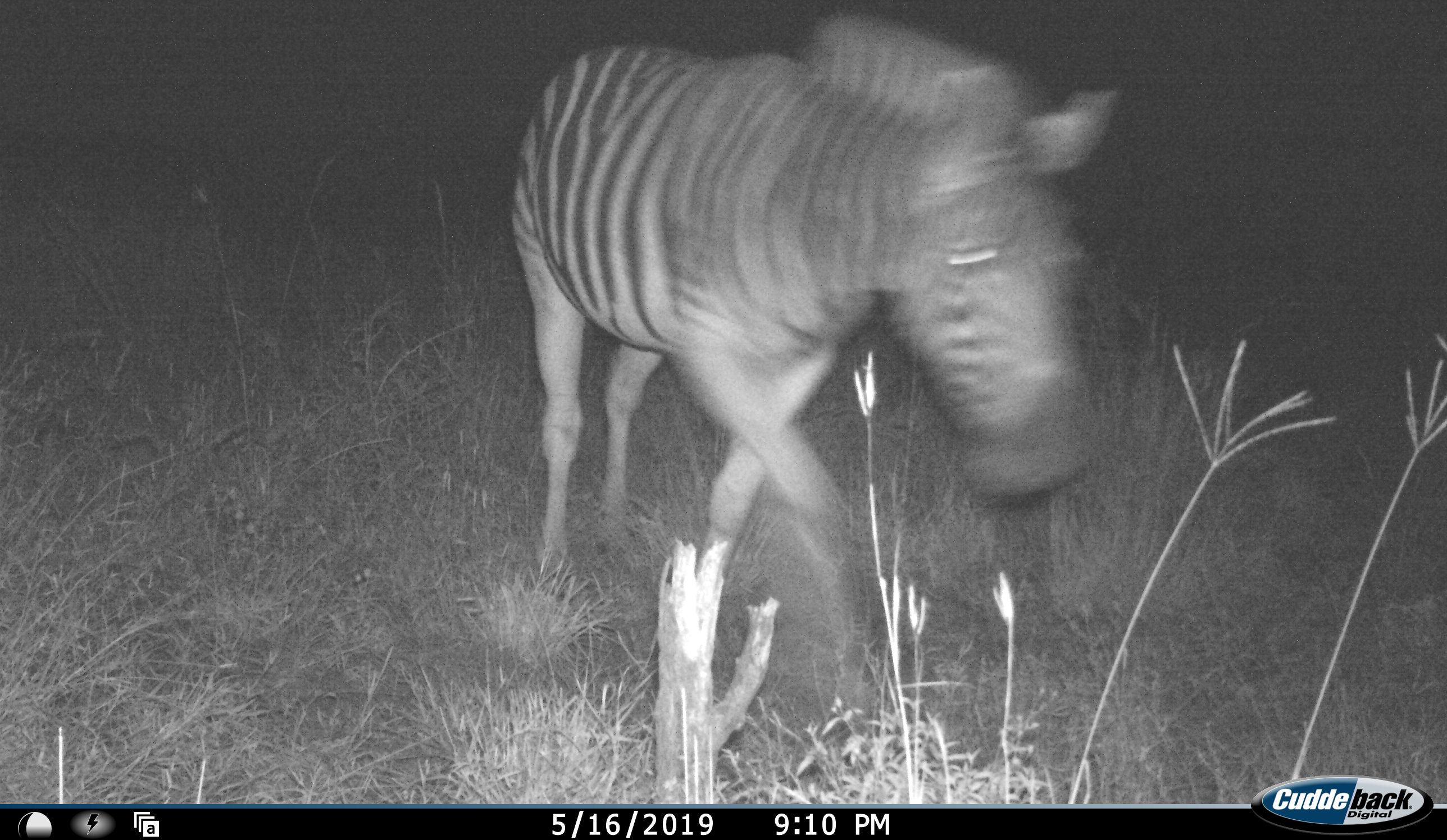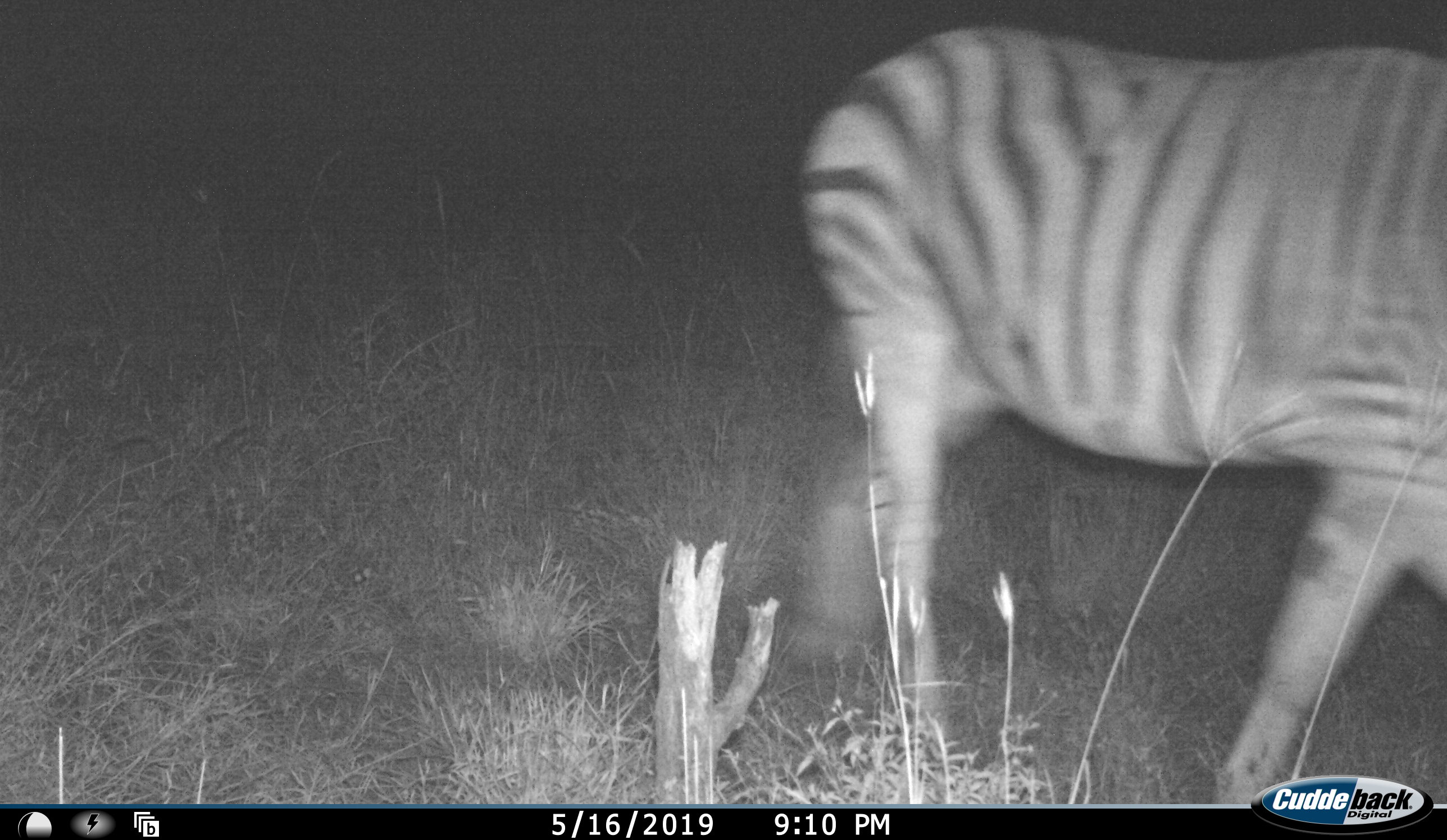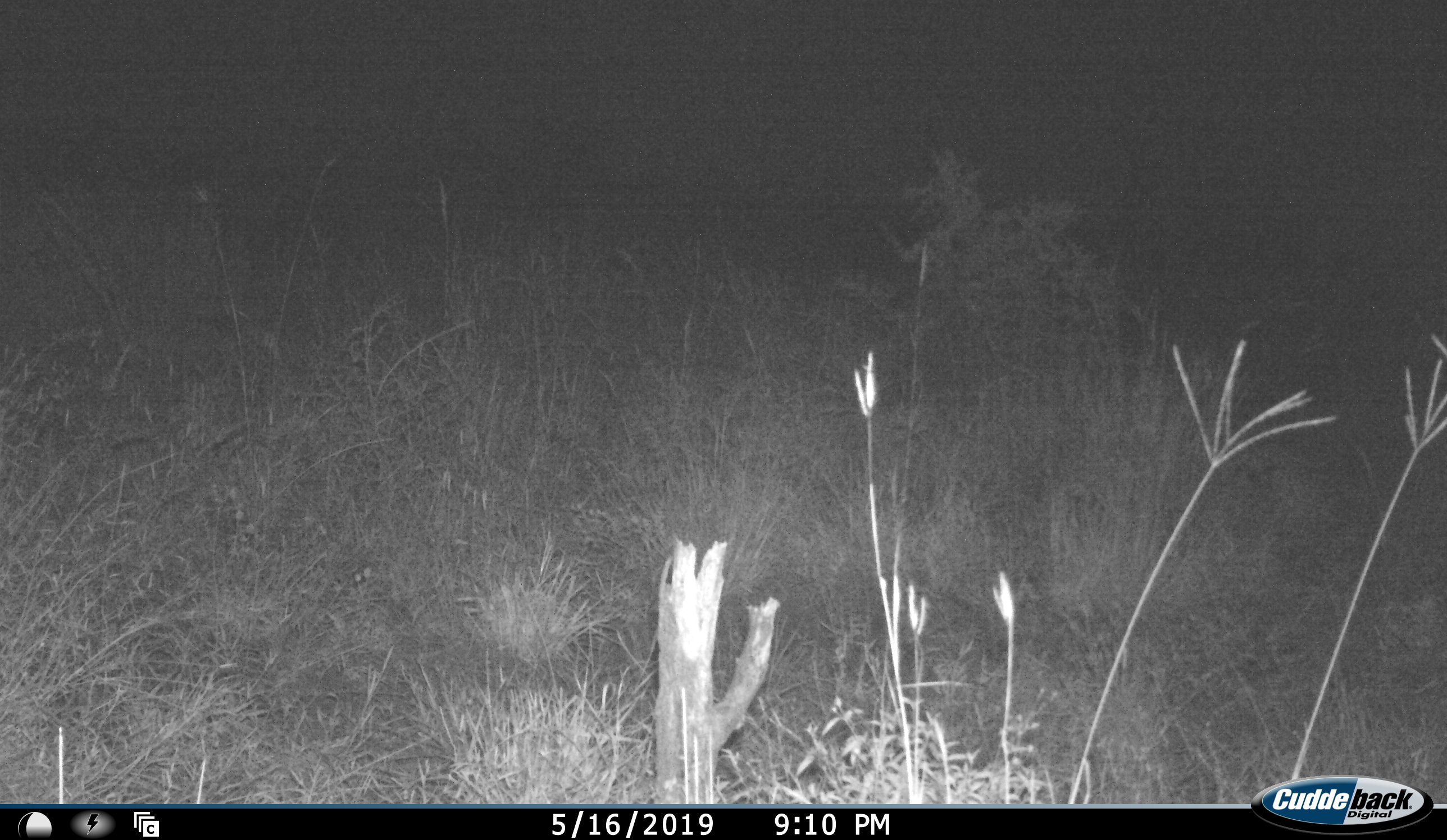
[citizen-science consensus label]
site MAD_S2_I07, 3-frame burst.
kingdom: Animalia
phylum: Chordata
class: Mammalia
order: Perissodactyla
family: Equidae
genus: Equus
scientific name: Equus quagga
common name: plains zebra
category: zebraplains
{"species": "zebraplains (plains zebra) (Equus quagga)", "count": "1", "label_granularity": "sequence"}